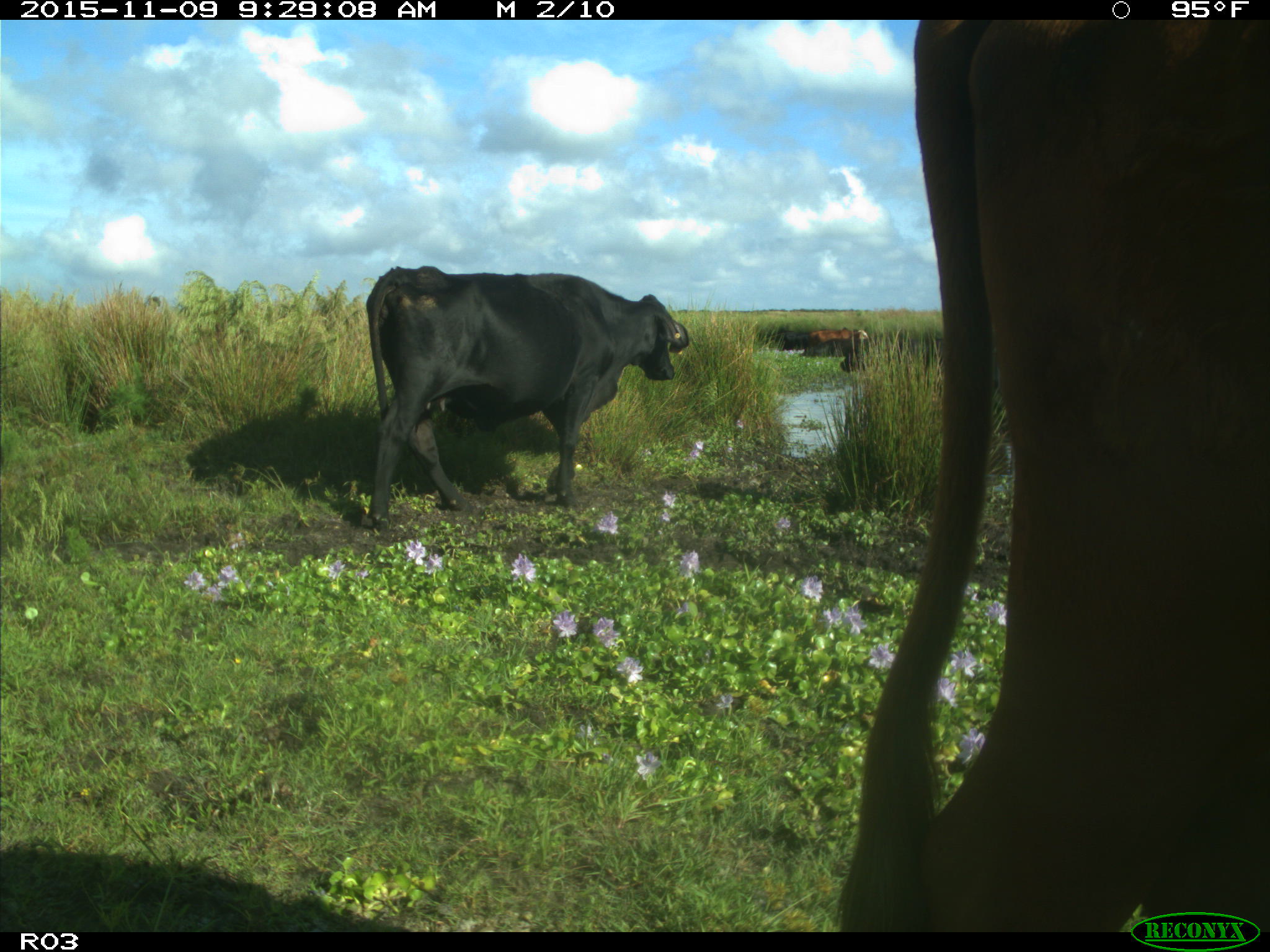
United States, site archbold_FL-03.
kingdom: Animalia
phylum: Chordata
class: Mammalia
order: Artiodactyla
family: Bovidae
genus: Bos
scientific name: Bos taurus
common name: domestic cow